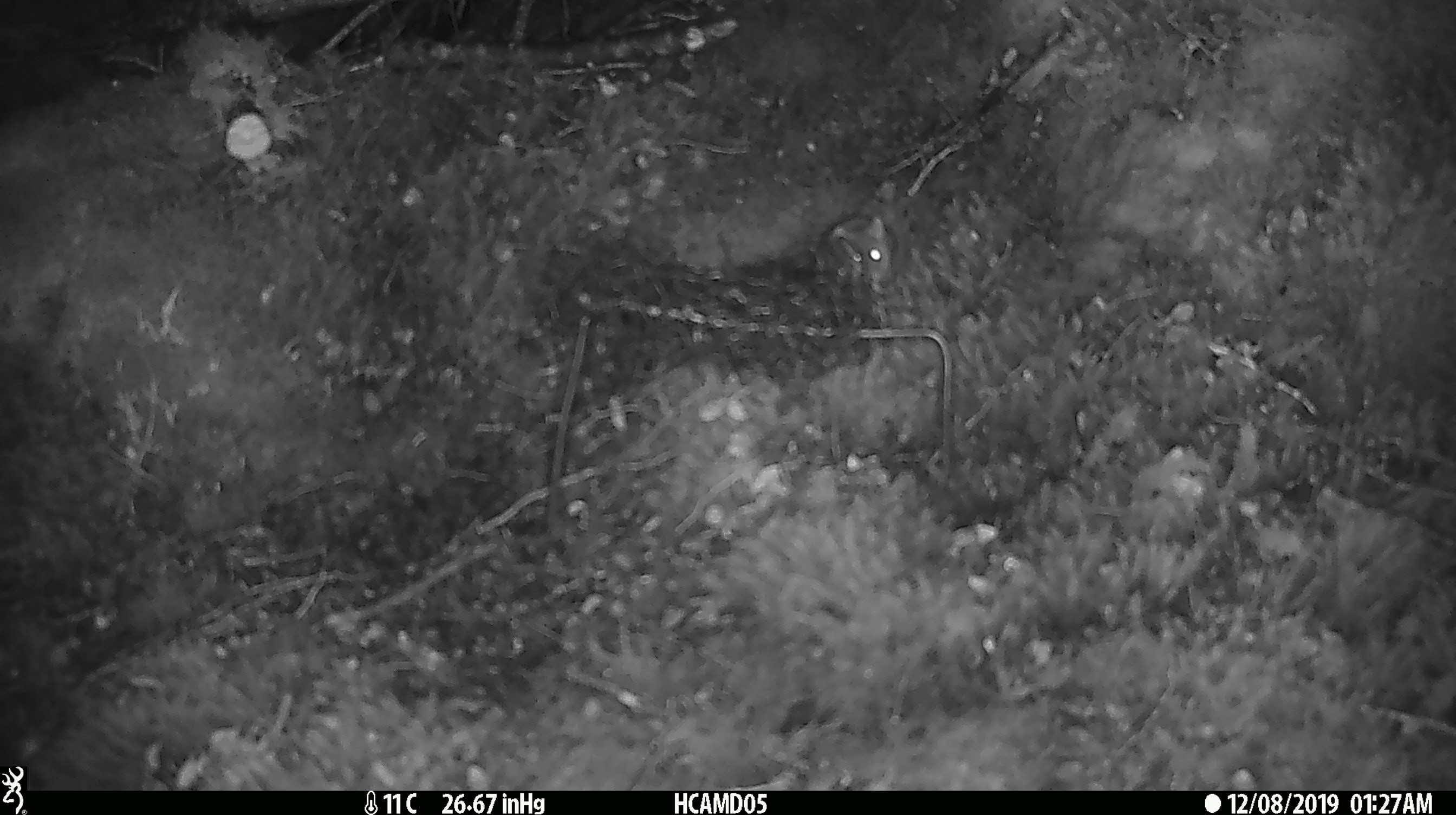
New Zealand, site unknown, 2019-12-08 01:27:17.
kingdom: Animalia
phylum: Chordata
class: Mammalia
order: Rodentia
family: Muridae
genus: Mus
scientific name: Mus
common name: mouse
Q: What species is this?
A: Mouse (Mus).